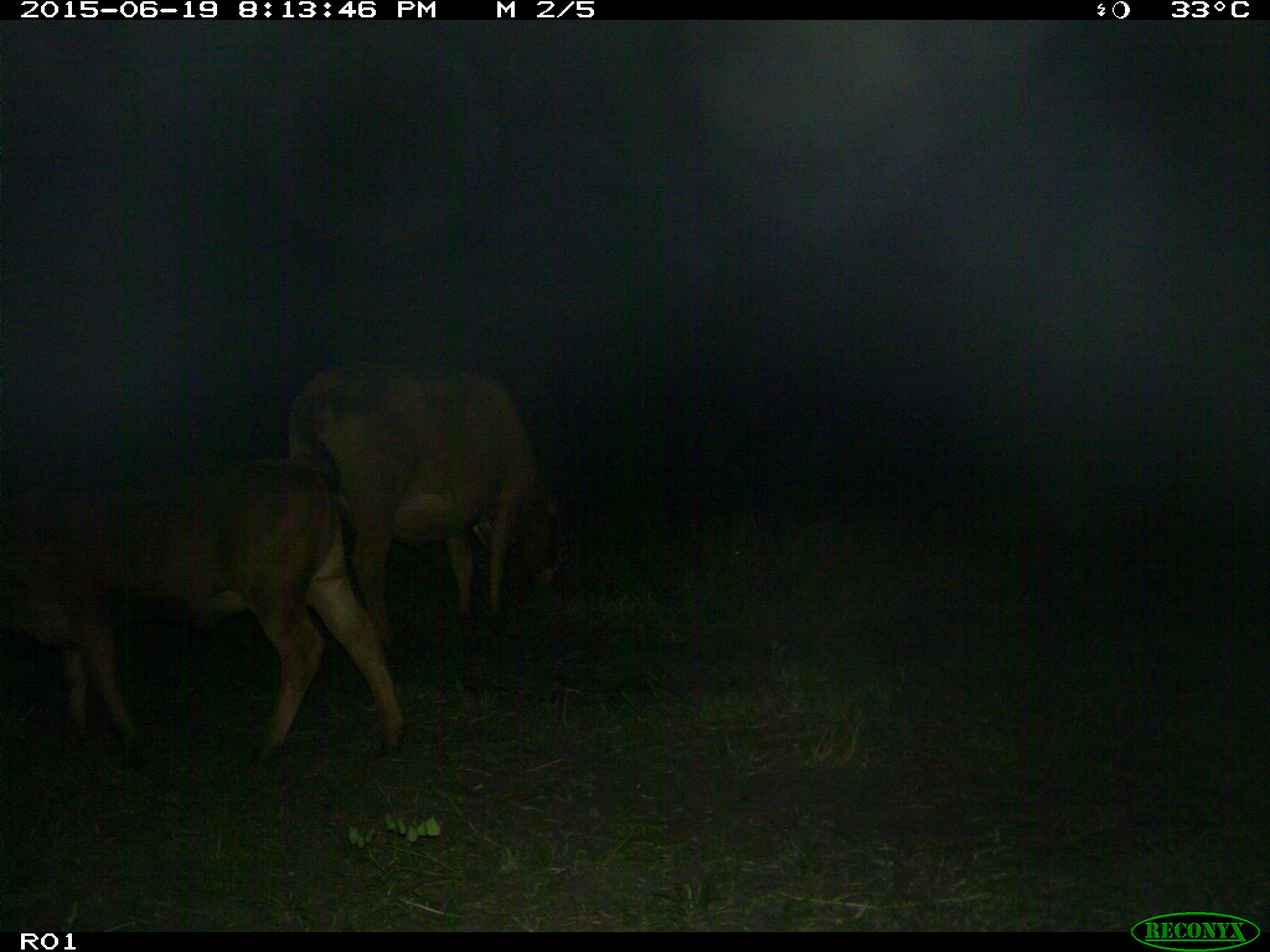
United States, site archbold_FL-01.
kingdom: Animalia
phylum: Chordata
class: Mammalia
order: Artiodactyla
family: Bovidae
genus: Bos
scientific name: Bos taurus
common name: domestic cow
Bos taurus (domestic cow).